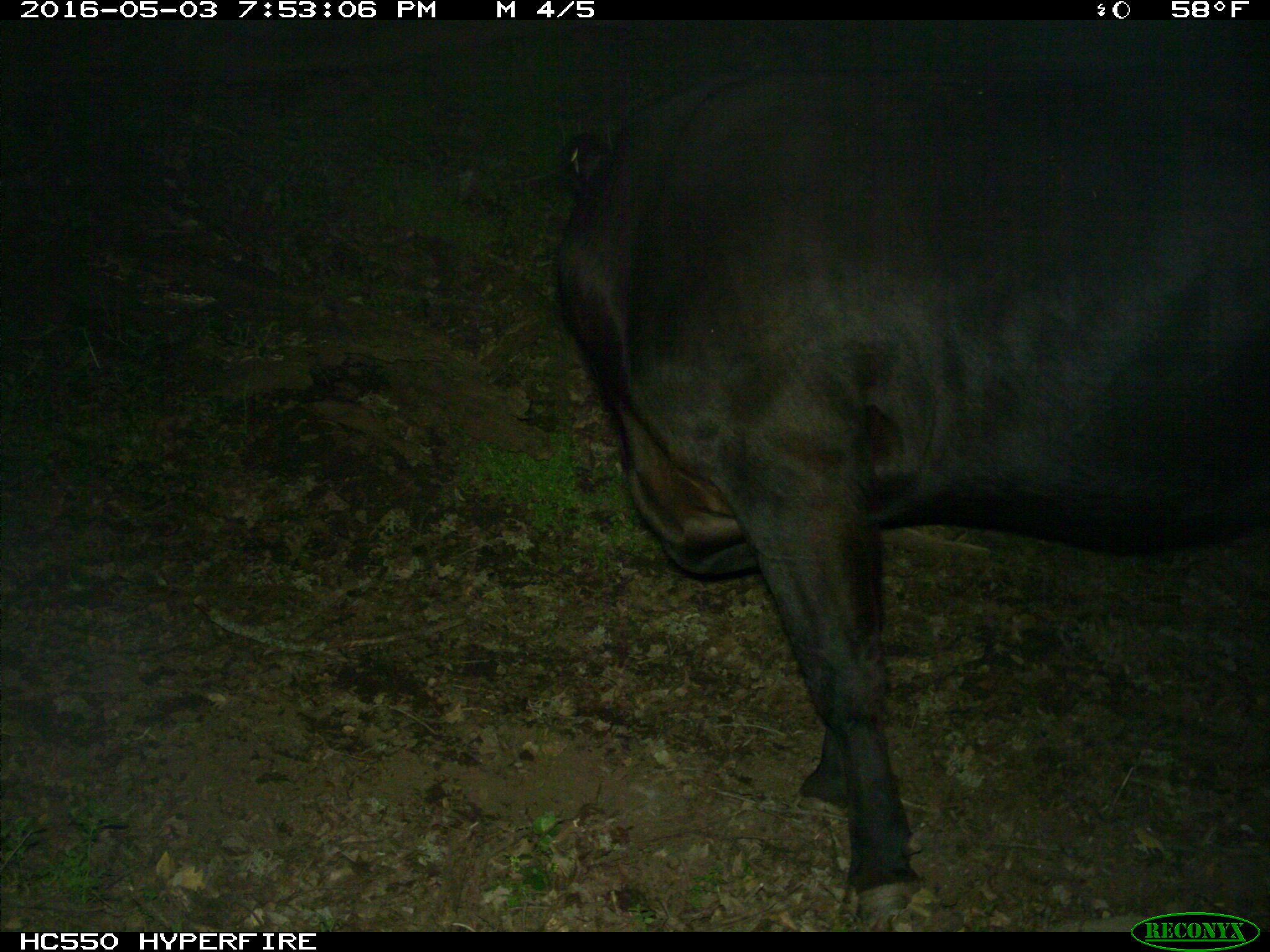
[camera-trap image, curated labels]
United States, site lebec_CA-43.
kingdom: Animalia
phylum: Chordata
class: Mammalia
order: Artiodactyla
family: Bovidae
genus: Bos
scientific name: Bos taurus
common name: domestic cow